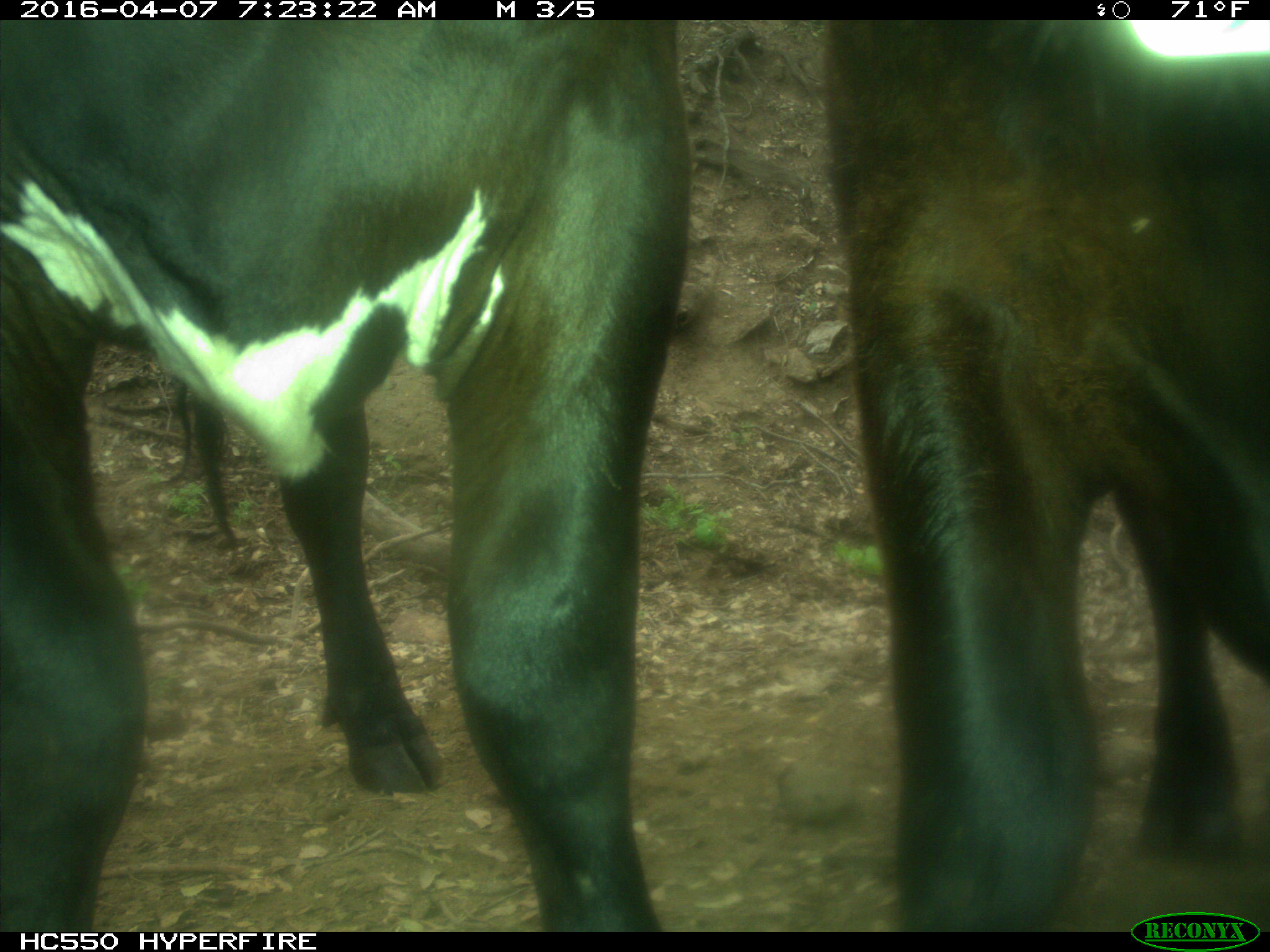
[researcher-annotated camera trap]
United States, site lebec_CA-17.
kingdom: Animalia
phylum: Chordata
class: Mammalia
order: Artiodactyla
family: Bovidae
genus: Bos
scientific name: Bos taurus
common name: domestic cow